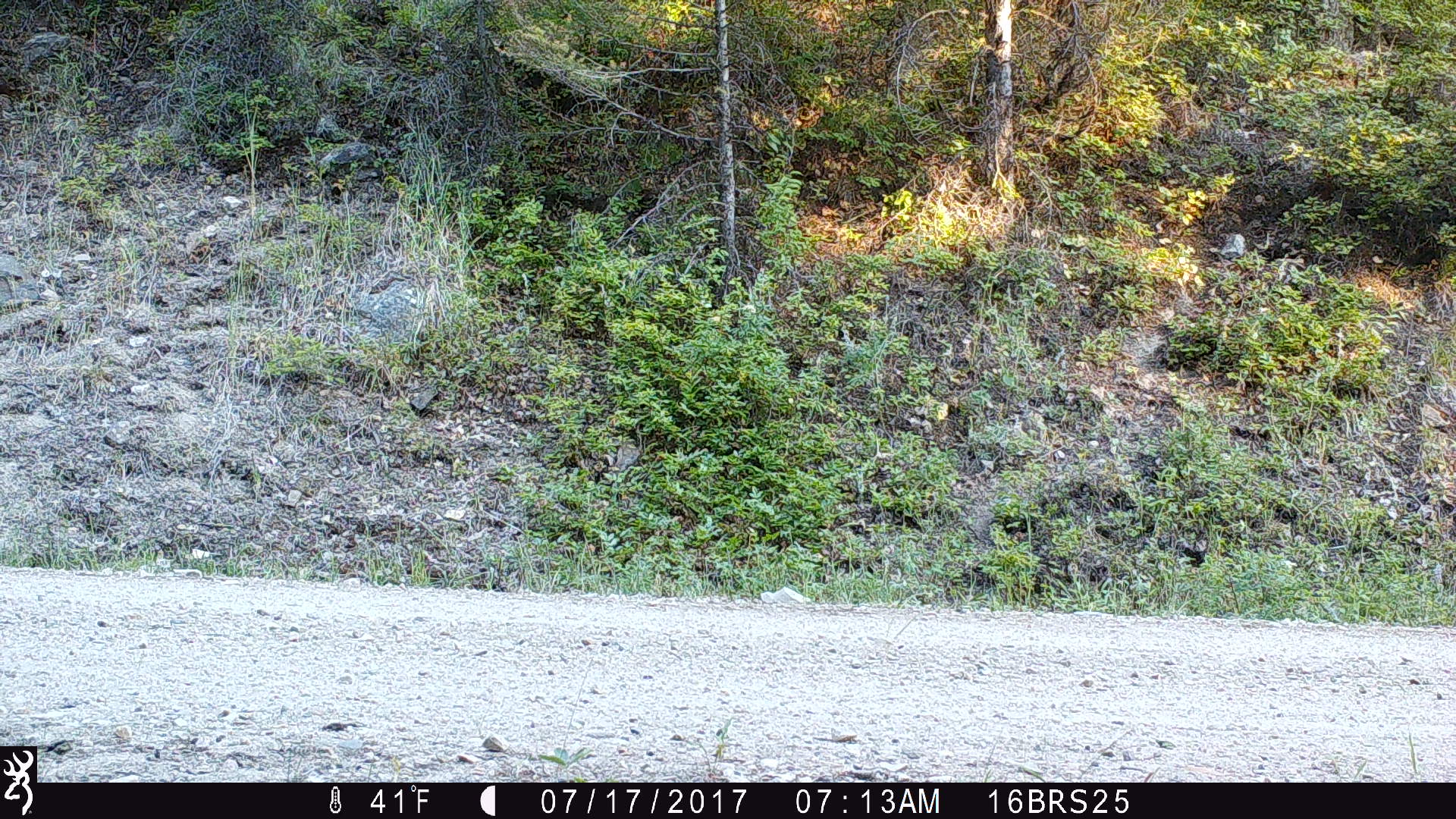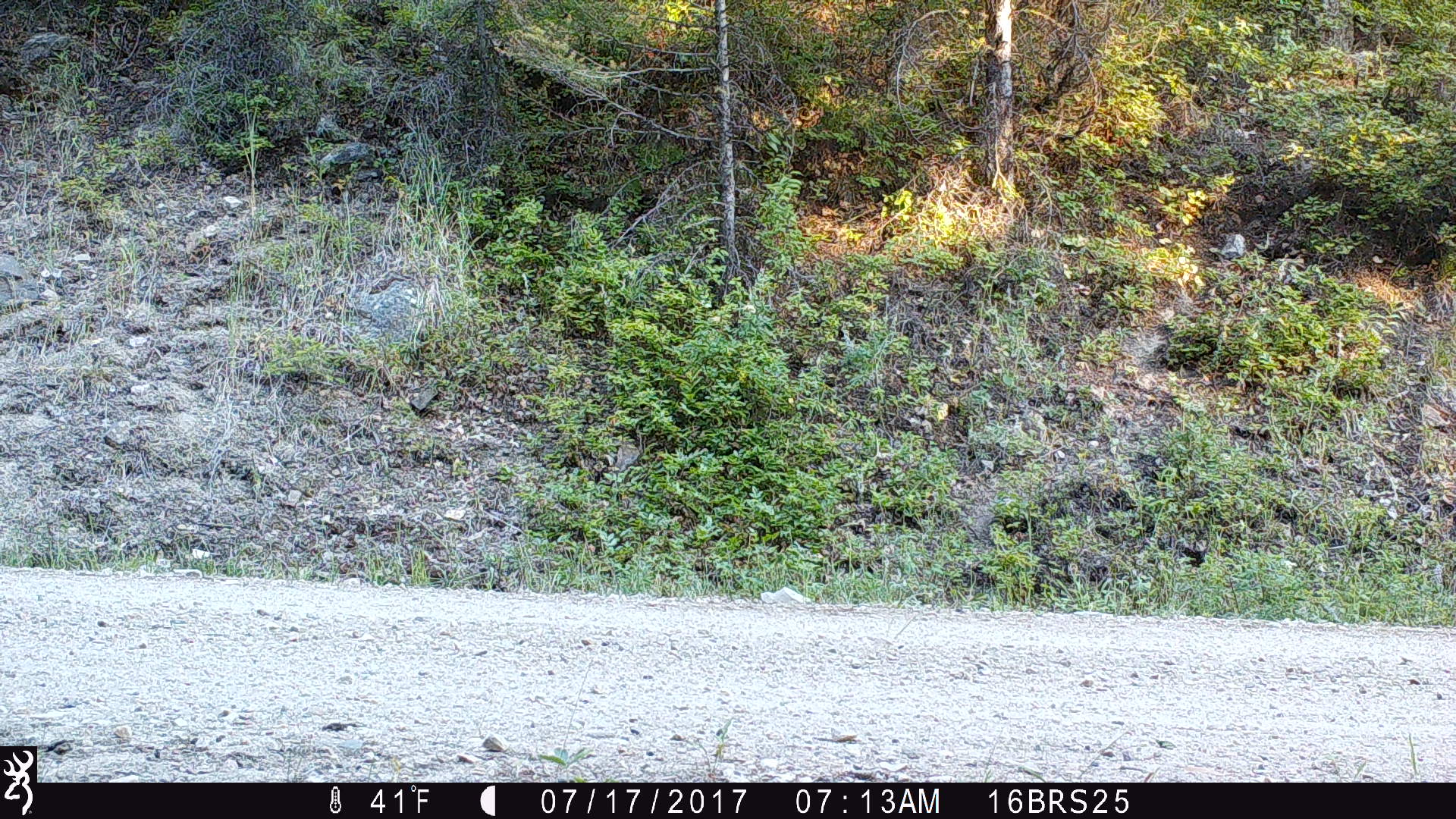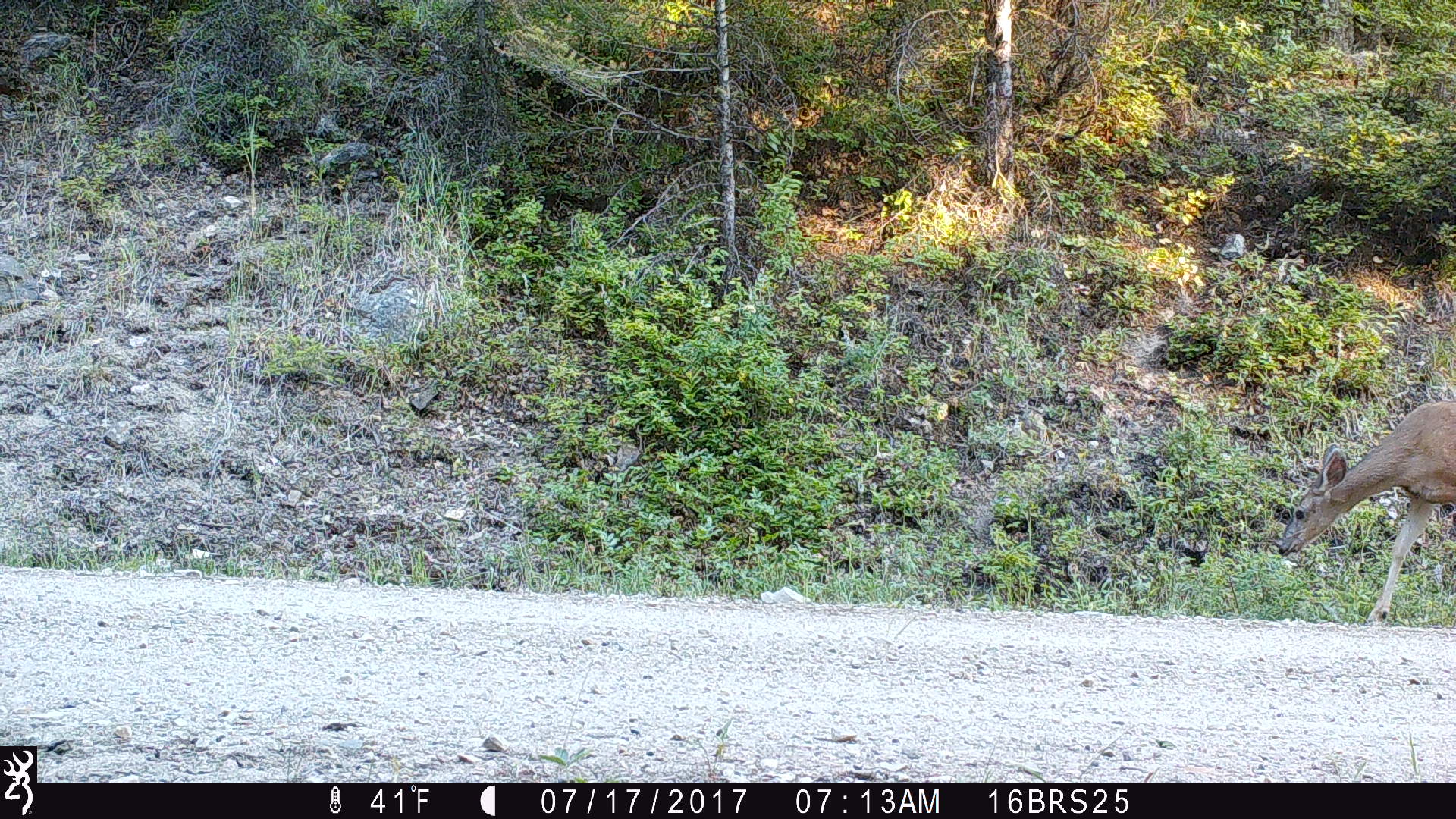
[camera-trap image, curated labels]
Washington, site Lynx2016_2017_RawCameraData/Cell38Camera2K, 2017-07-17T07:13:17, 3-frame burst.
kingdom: Animalia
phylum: Chordata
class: Mammalia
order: Artiodactyla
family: Cervidae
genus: Odocoileus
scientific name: Odocoileus hemionus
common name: mule deer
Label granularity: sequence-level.